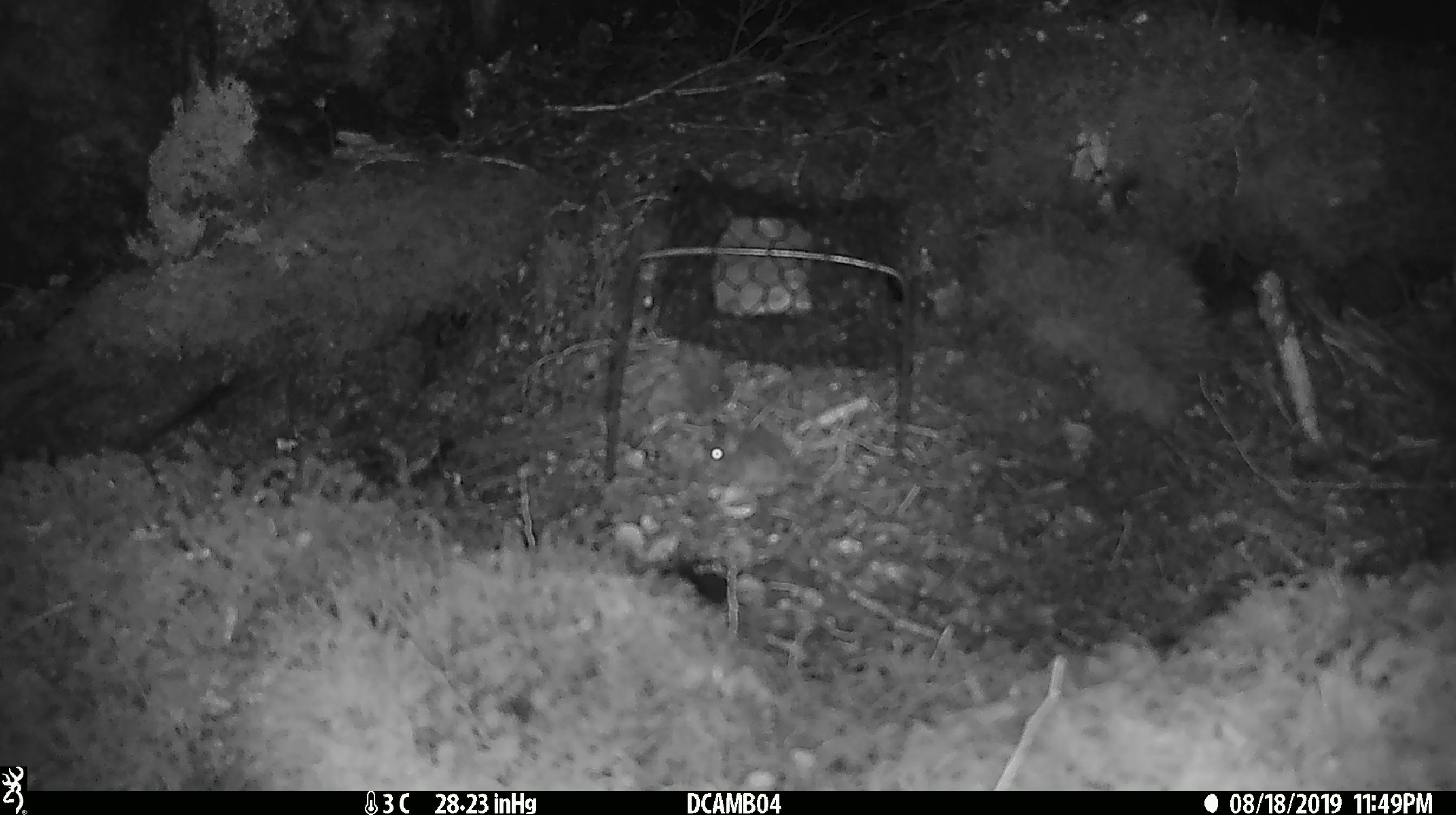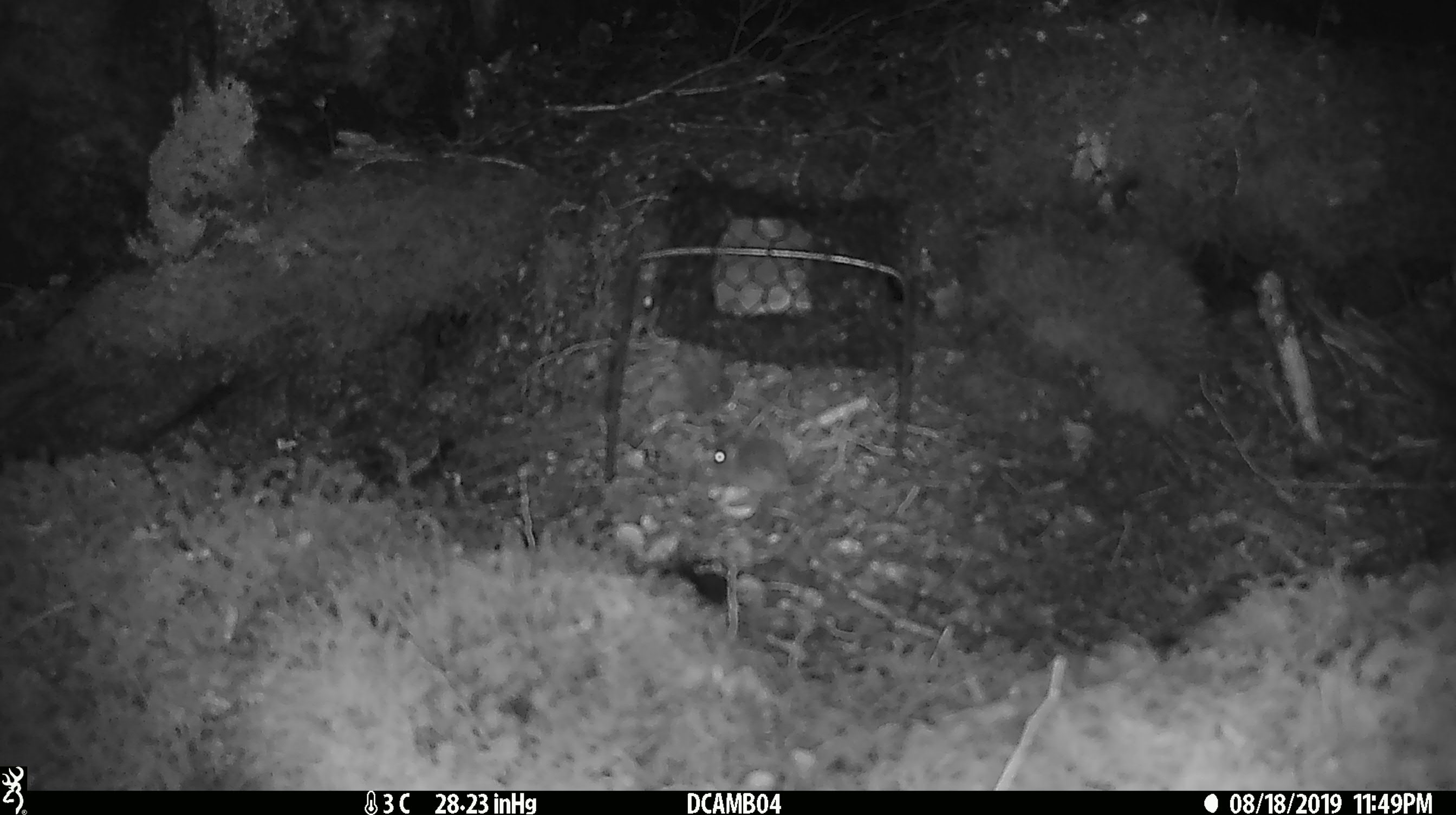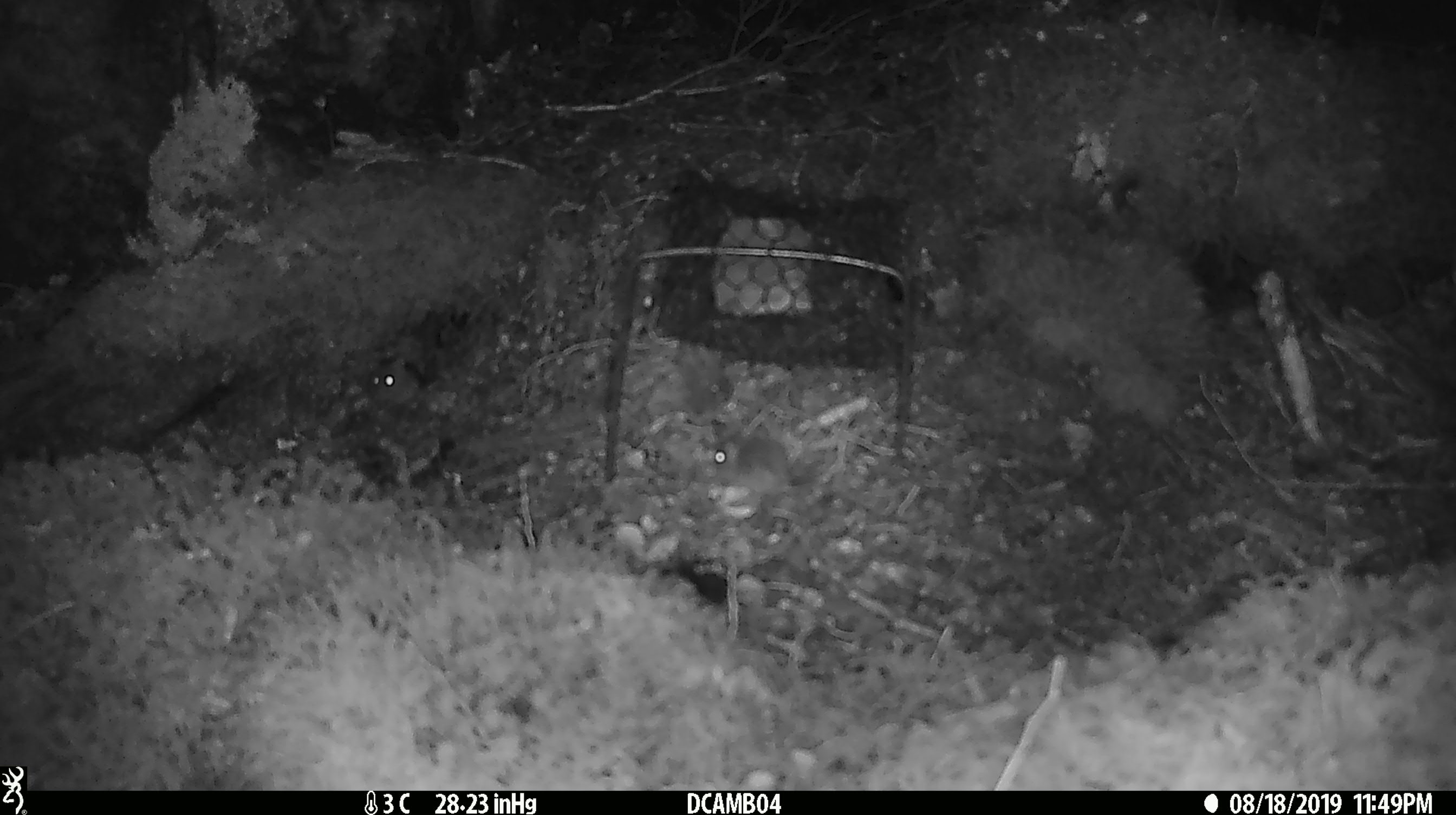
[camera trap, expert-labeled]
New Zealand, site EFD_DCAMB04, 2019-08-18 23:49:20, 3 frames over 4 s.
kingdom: Animalia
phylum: Chordata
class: Mammalia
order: Rodentia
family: Muridae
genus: Mus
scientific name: Mus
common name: mouse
Mouse (Mus).